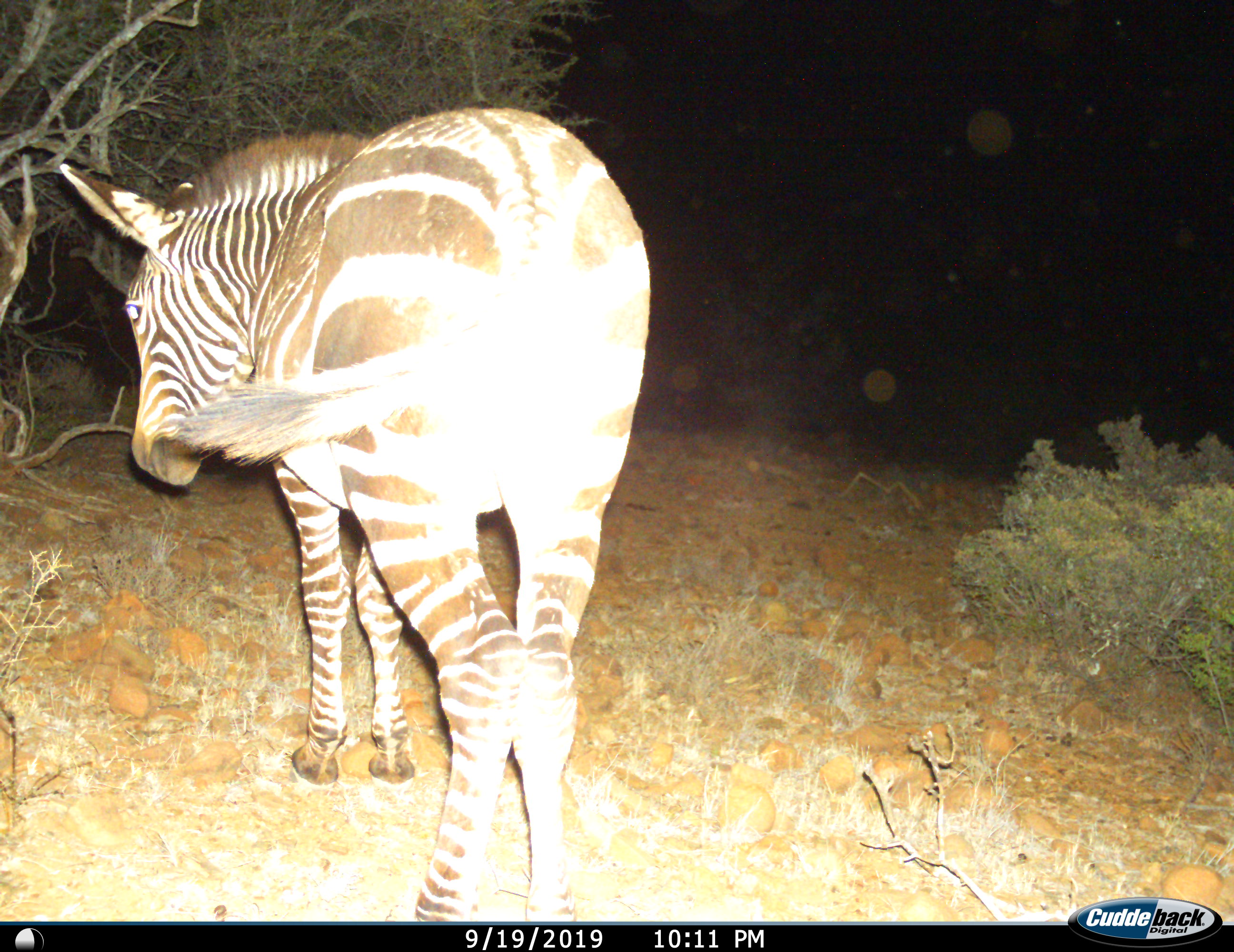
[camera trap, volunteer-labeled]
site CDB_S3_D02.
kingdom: Animalia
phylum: Chordata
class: Mammalia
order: Perissodactyla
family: Equidae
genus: Equus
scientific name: Equus zebra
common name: mountain zebra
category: zebramountain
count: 1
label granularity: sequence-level